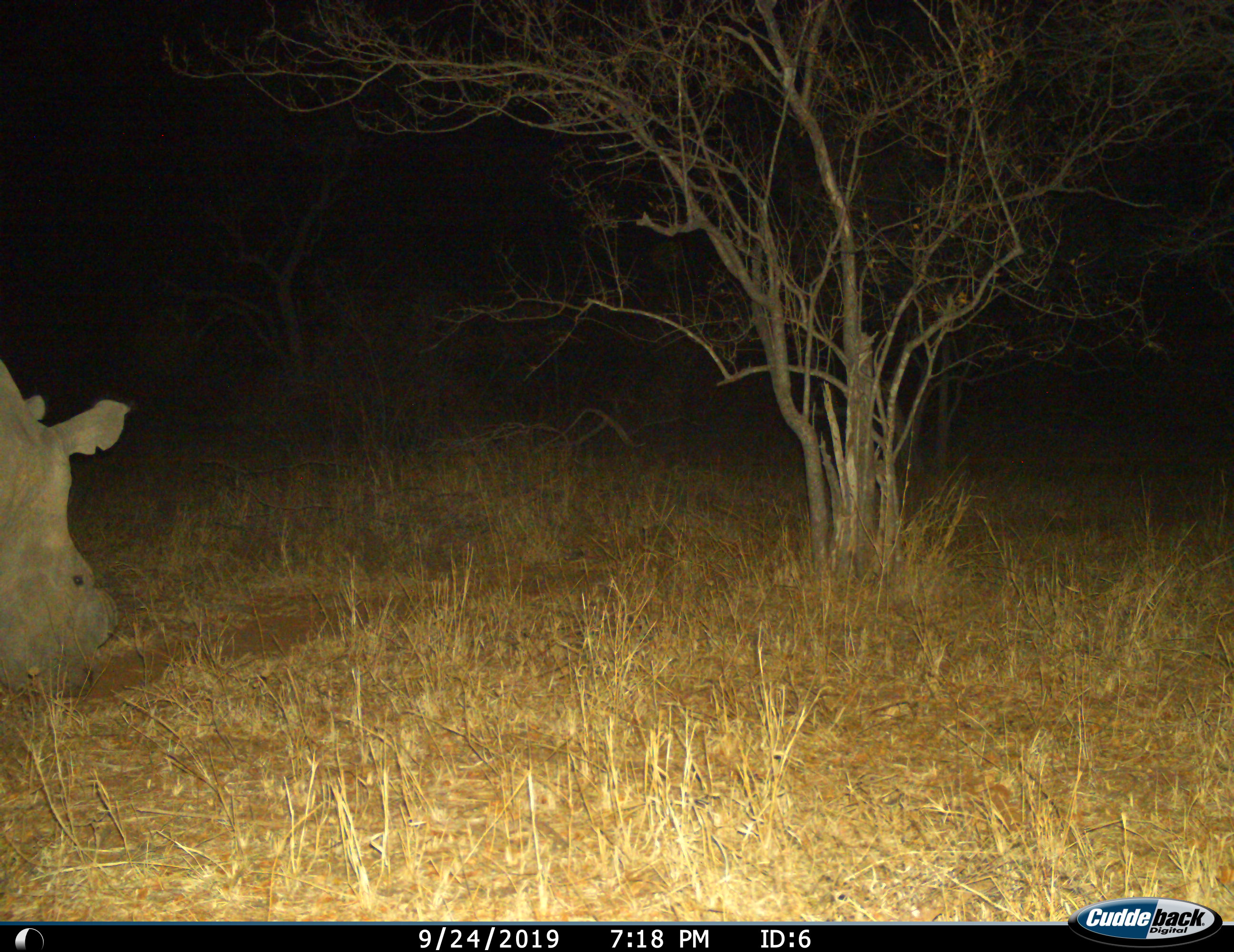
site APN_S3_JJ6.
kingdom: Animalia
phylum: Chordata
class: Mammalia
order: Perissodactyla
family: Rhinocerotidae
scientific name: Rhinocerotidae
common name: unknown rhinoceros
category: rhinocerosunknown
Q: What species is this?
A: Rhinocerosunknown (unknown rhinoceros) (Rhinocerotidae).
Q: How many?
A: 1.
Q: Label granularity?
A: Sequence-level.